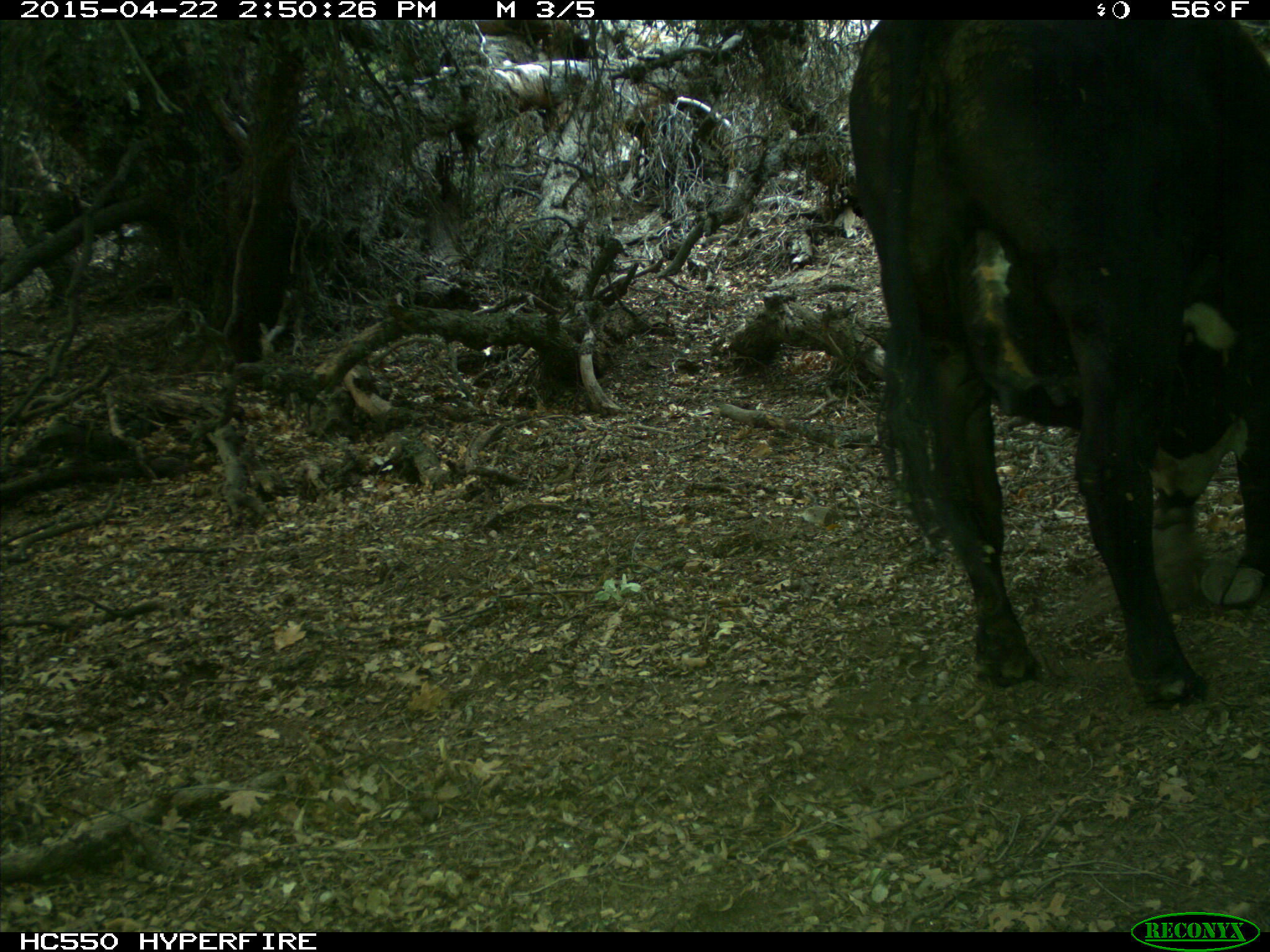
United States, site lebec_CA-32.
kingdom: Animalia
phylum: Chordata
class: Mammalia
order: Artiodactyla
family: Bovidae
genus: Bos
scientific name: Bos taurus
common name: domestic cow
Bos taurus (domestic cow).